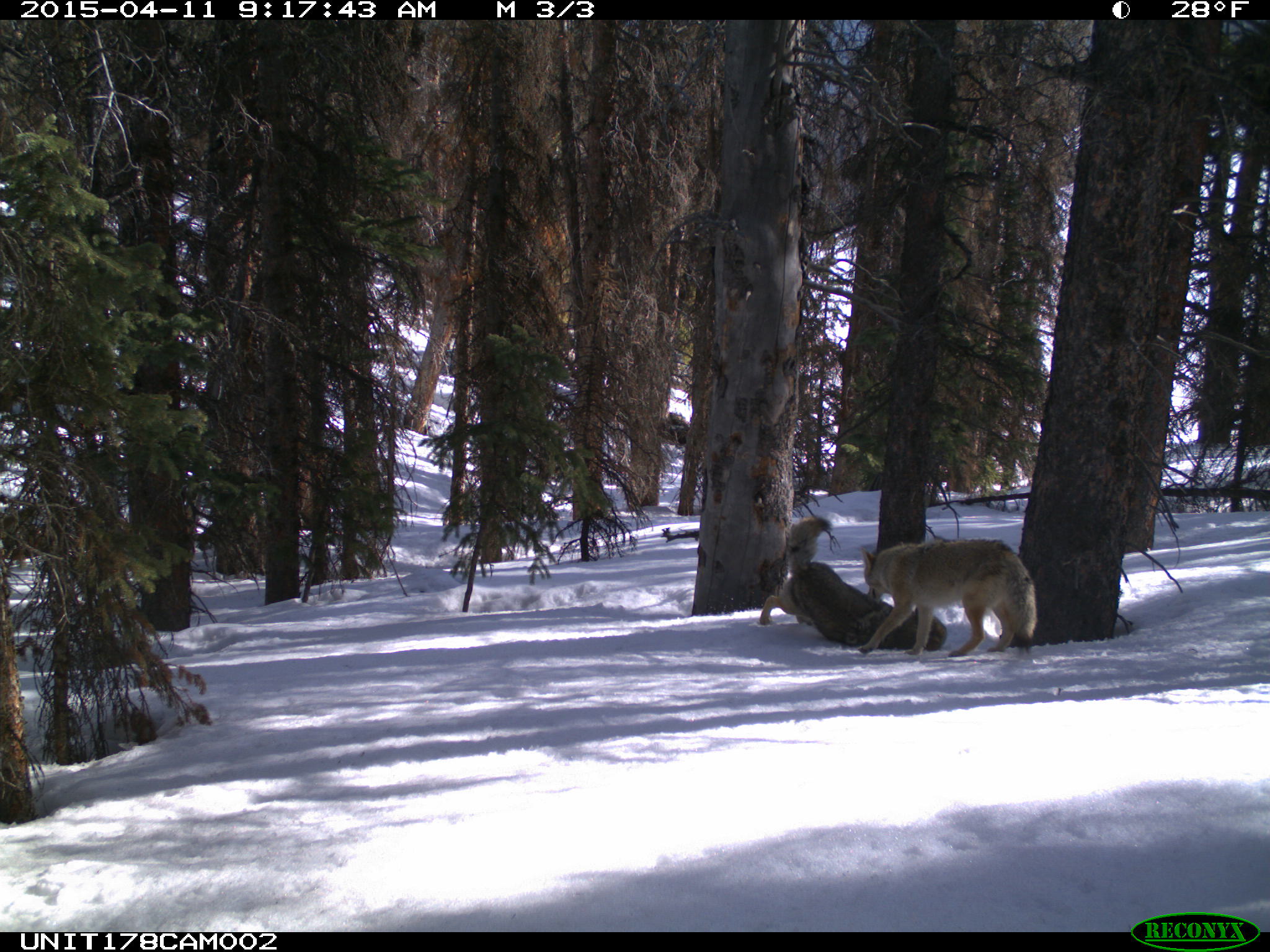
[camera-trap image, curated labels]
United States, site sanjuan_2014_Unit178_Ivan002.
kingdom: Animalia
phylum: Chordata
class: Mammalia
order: Carnivora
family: Canidae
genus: Canis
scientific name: Canis latrans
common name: coyote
Canis latrans (coyote).